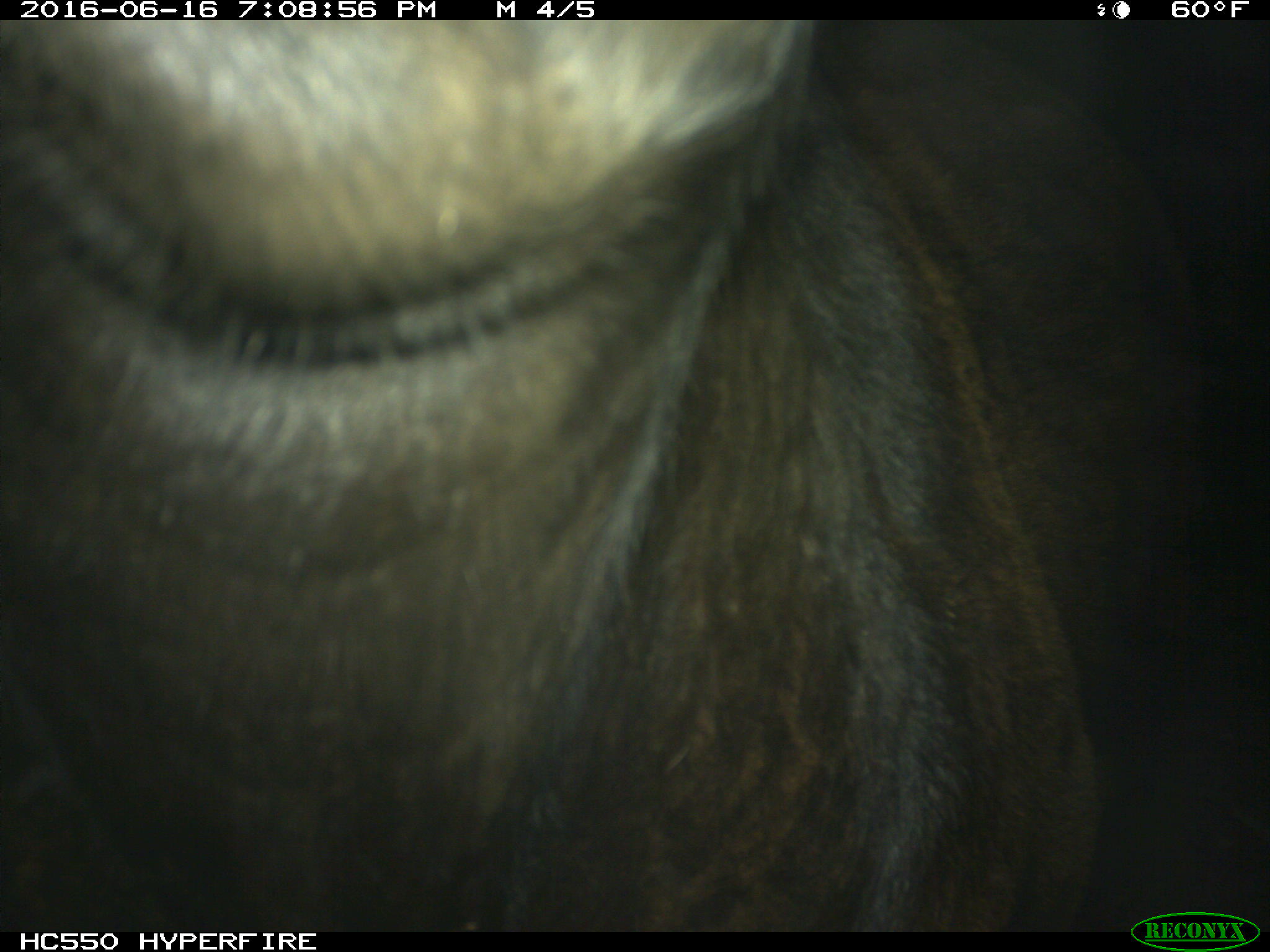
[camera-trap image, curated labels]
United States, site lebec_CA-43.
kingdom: Animalia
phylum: Chordata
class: Mammalia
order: Artiodactyla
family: Bovidae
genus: Bos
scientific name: Bos taurus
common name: domestic cow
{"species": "Bos taurus (domestic cow)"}